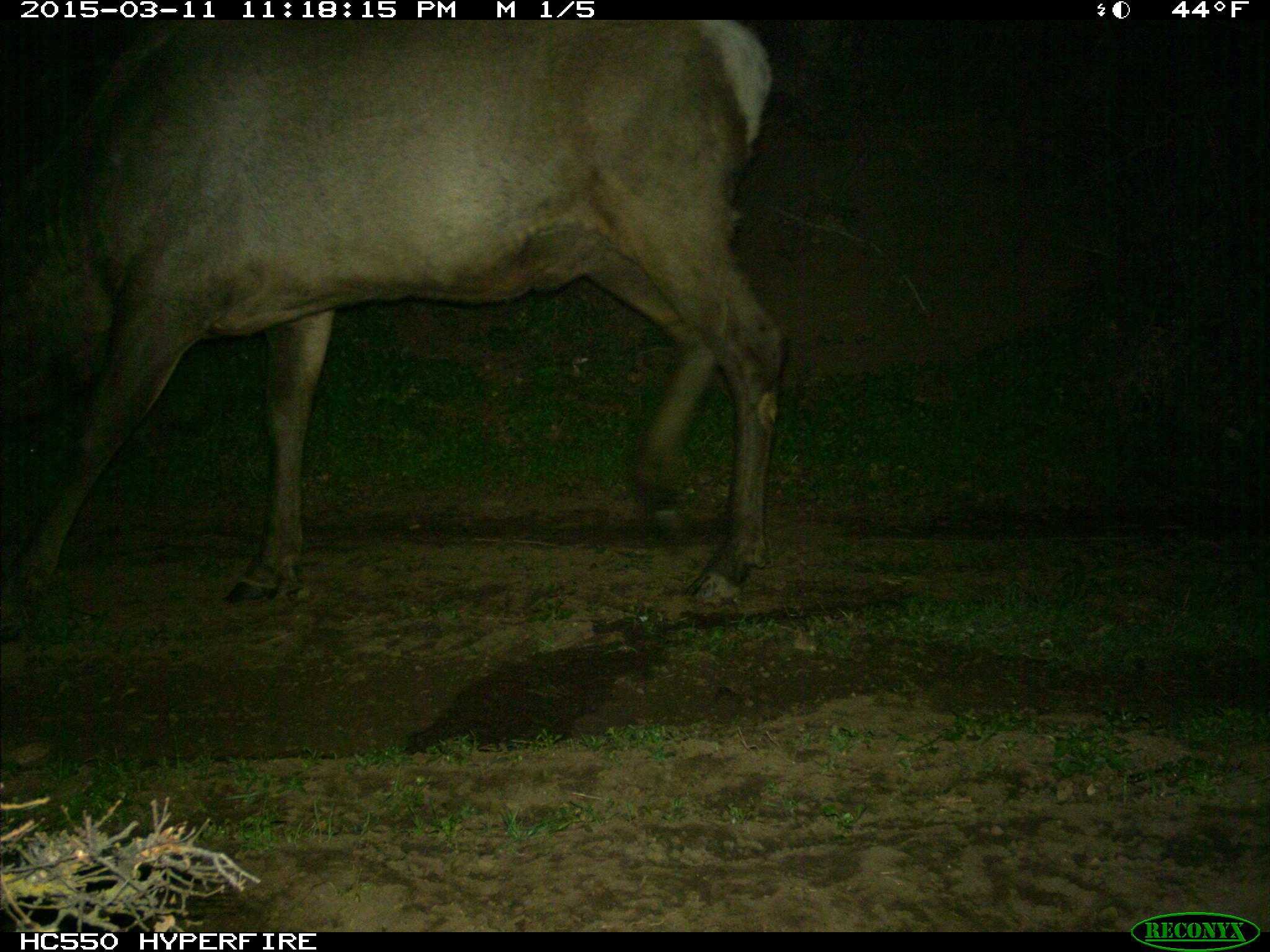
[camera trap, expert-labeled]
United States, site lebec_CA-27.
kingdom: Animalia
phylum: Chordata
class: Mammalia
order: Artiodactyla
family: Cervidae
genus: Cervus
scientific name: Cervus canadensis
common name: elk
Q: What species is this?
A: Cervus canadensis (elk).